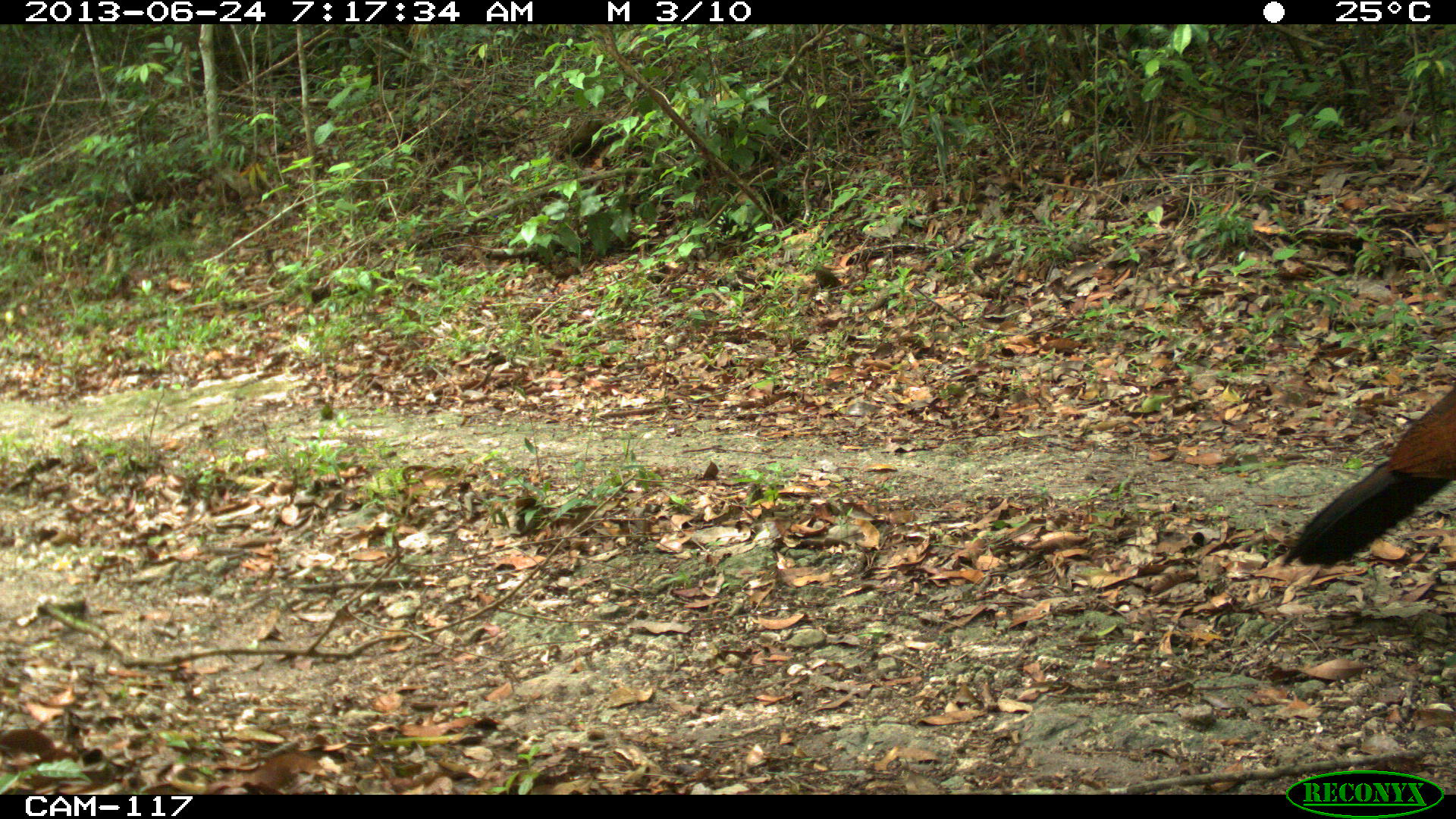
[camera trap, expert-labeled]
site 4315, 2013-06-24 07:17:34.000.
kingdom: Animalia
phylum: Chordata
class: Aves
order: Galliformes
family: Cracidae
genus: Crax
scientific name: Crax rubra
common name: great curassow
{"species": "Crax rubra (great curassow)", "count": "1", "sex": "female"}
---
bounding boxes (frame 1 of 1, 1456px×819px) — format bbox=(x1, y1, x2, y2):
crax rubra: bbox=(1279, 381, 1456, 569)